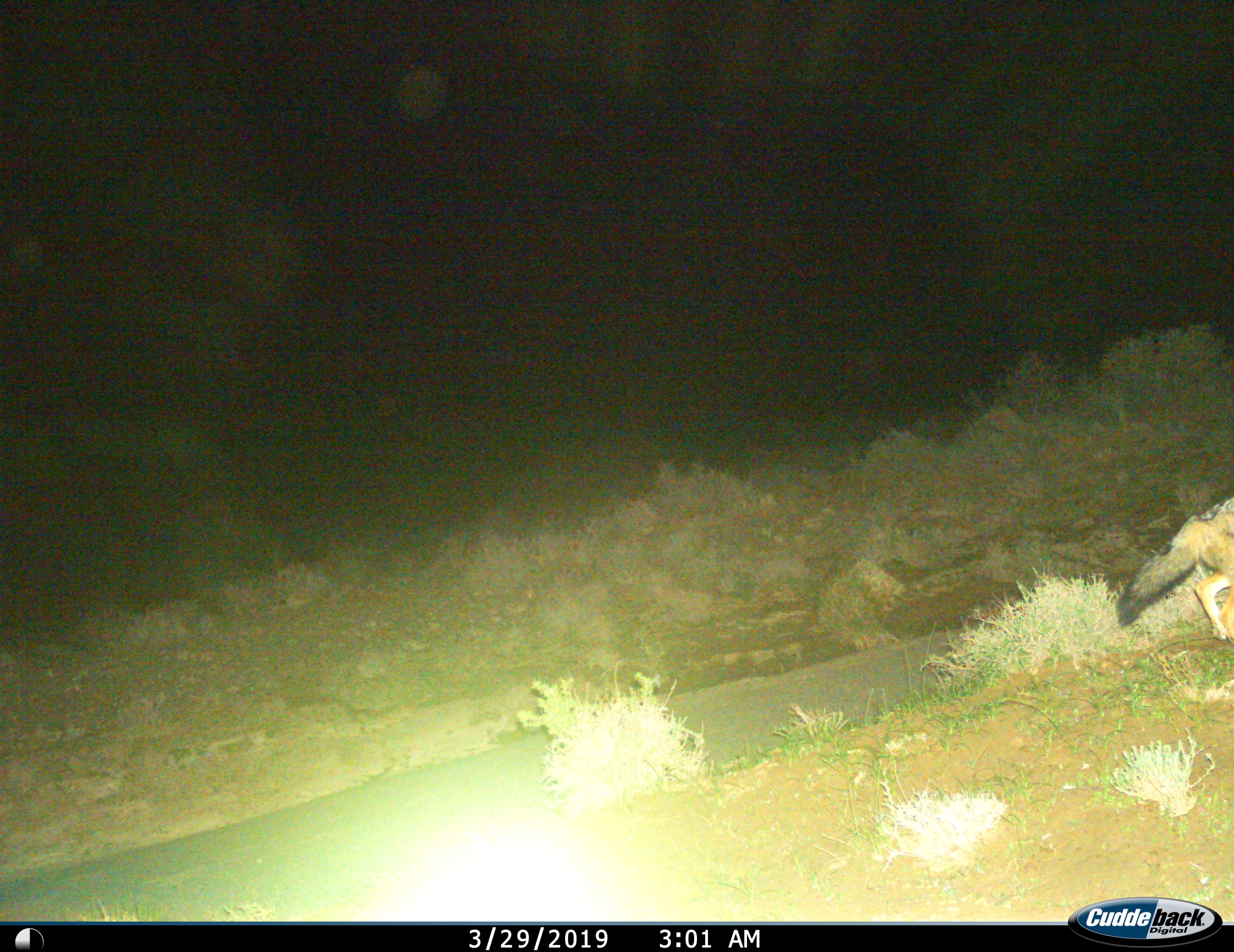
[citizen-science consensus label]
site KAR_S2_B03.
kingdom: Animalia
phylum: Chordata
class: Mammalia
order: Carnivora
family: Canidae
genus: Lupulella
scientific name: Lupulella mesomelas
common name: black-backed jackal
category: jackalblackbacked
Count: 1.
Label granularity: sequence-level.